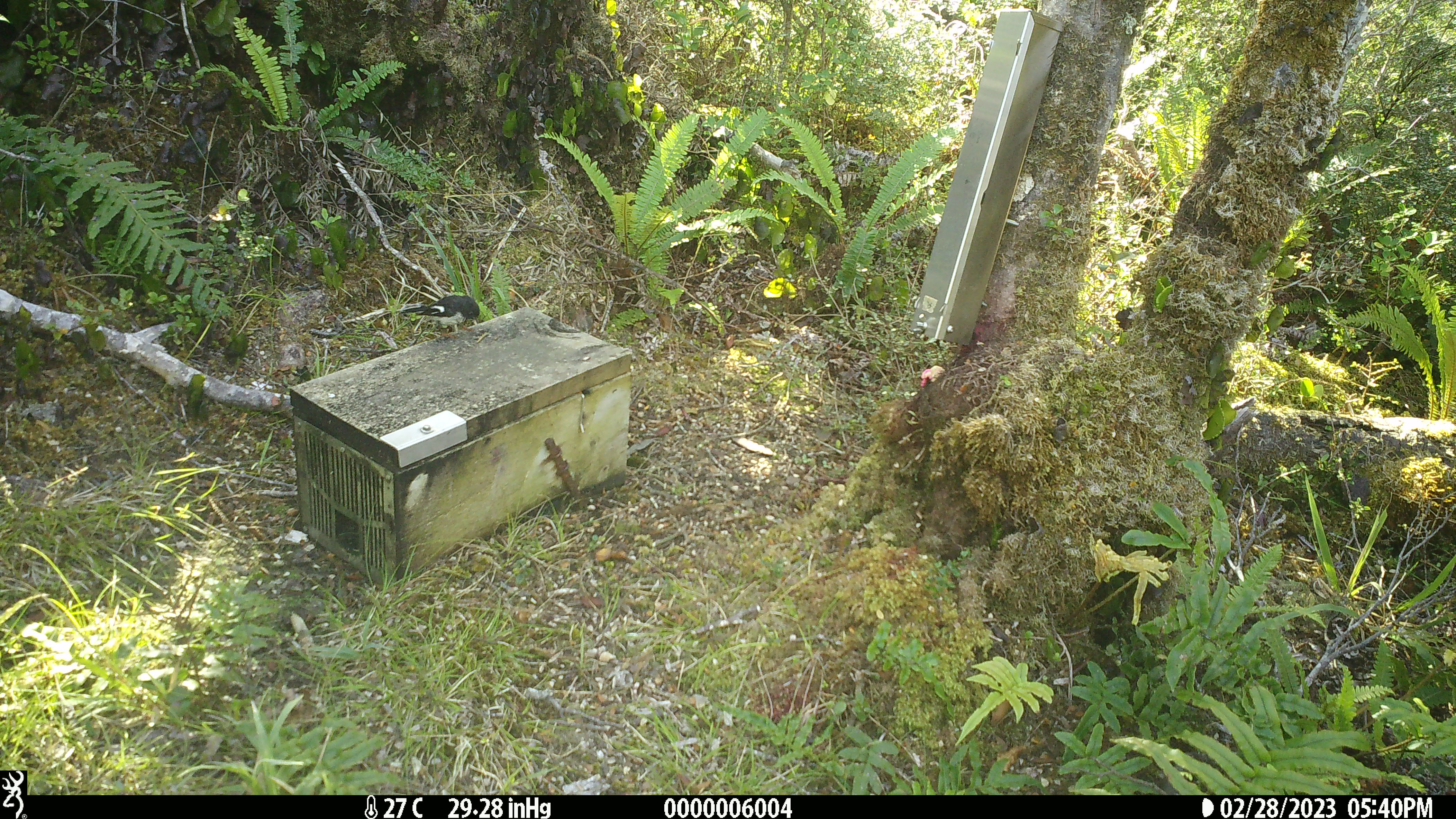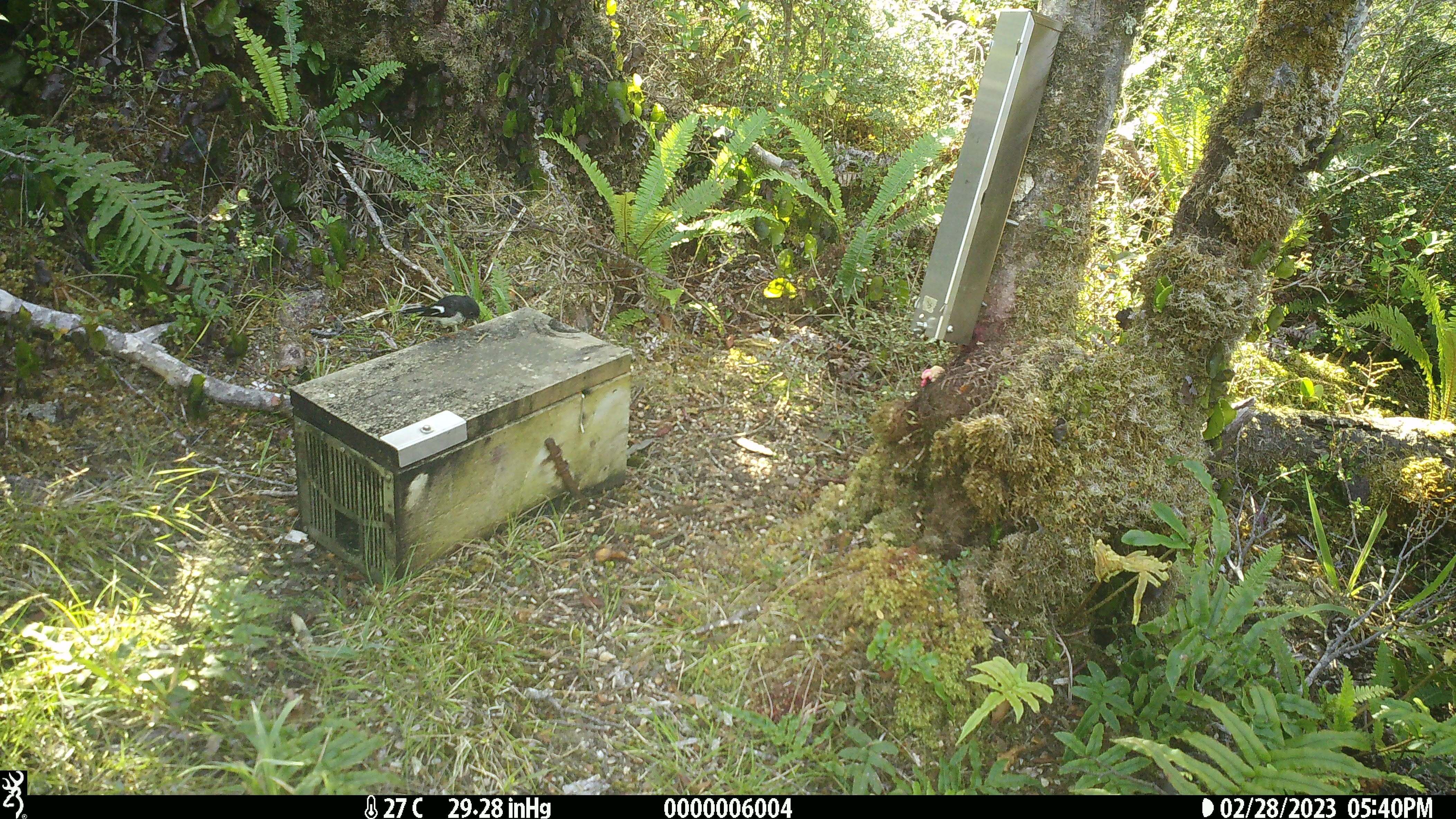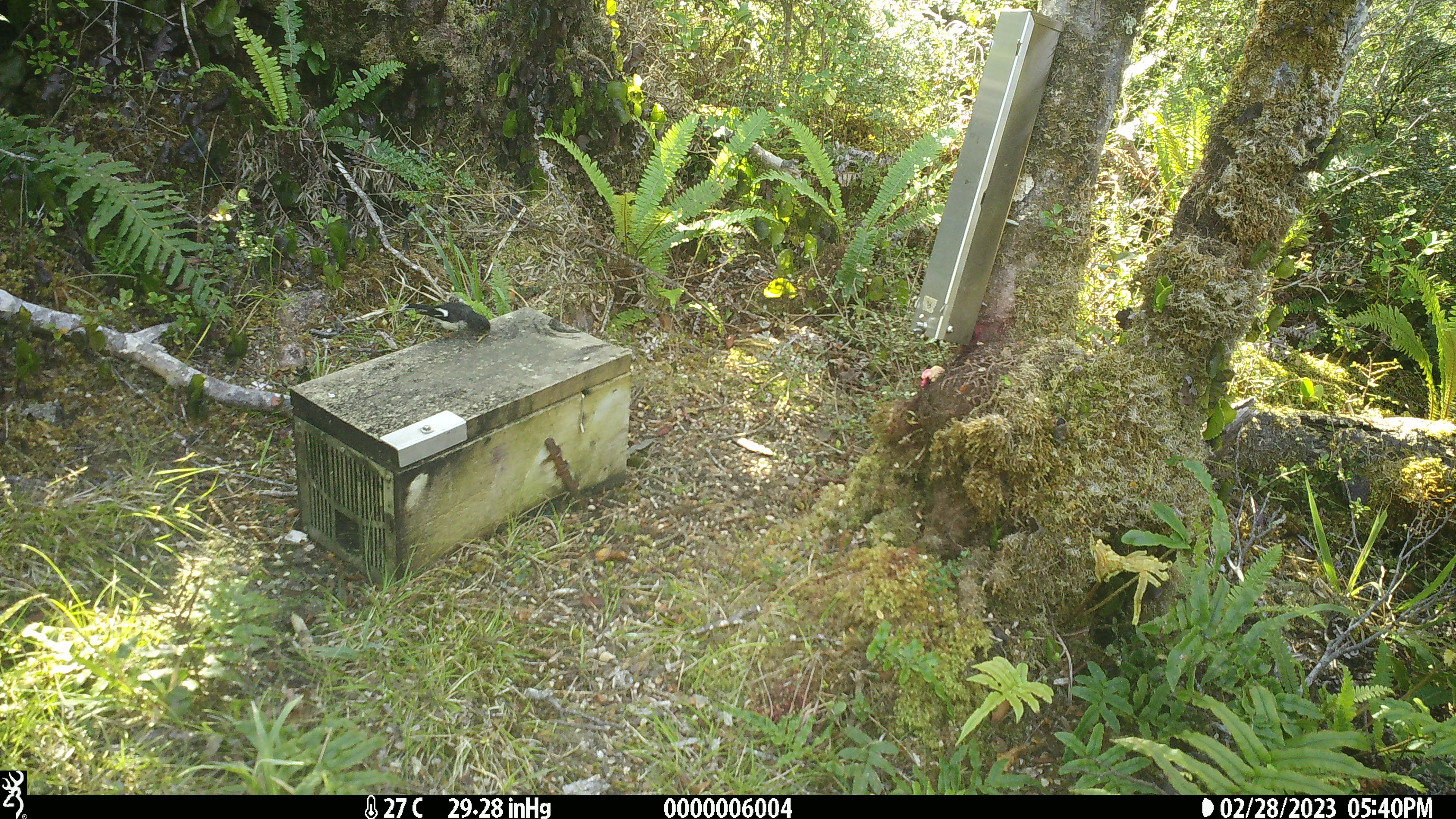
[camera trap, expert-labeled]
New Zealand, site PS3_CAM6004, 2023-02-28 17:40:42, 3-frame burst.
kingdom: Animalia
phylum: Chordata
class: Aves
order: Passeriformes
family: Petroicidae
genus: Petroica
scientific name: Petroica macrocephala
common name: tomtit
Tomtit (Petroica macrocephala).